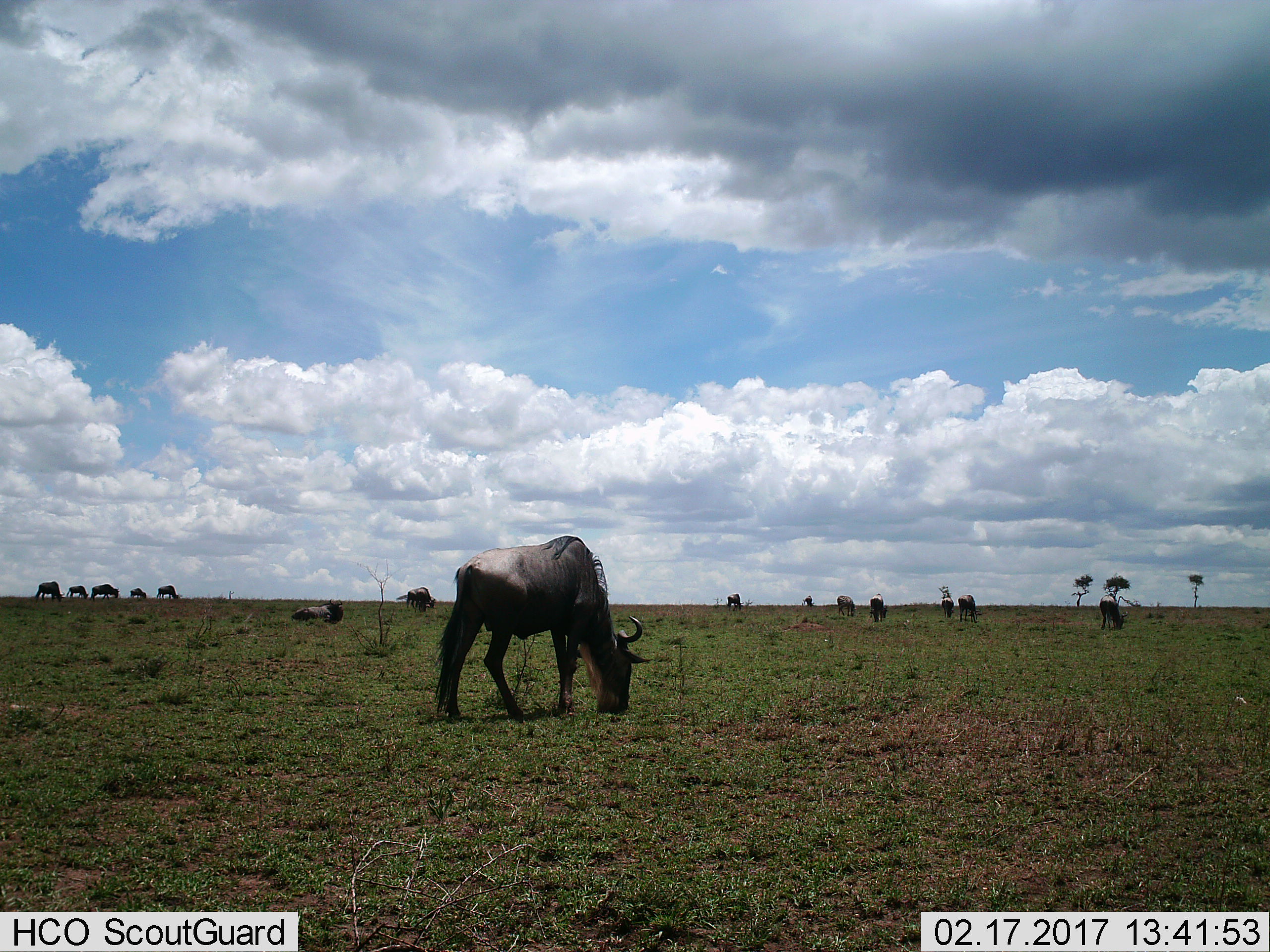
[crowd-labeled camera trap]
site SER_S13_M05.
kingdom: Animalia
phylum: Chordata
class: Mammalia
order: Artiodactyla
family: Bovidae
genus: Connochaetes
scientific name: Connochaetes taurinus taurinus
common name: blue wildebeest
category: wildebeestblue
Wildebeestblue (blue wildebeest) (Connochaetes taurinus taurinus), count 11-50. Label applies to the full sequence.